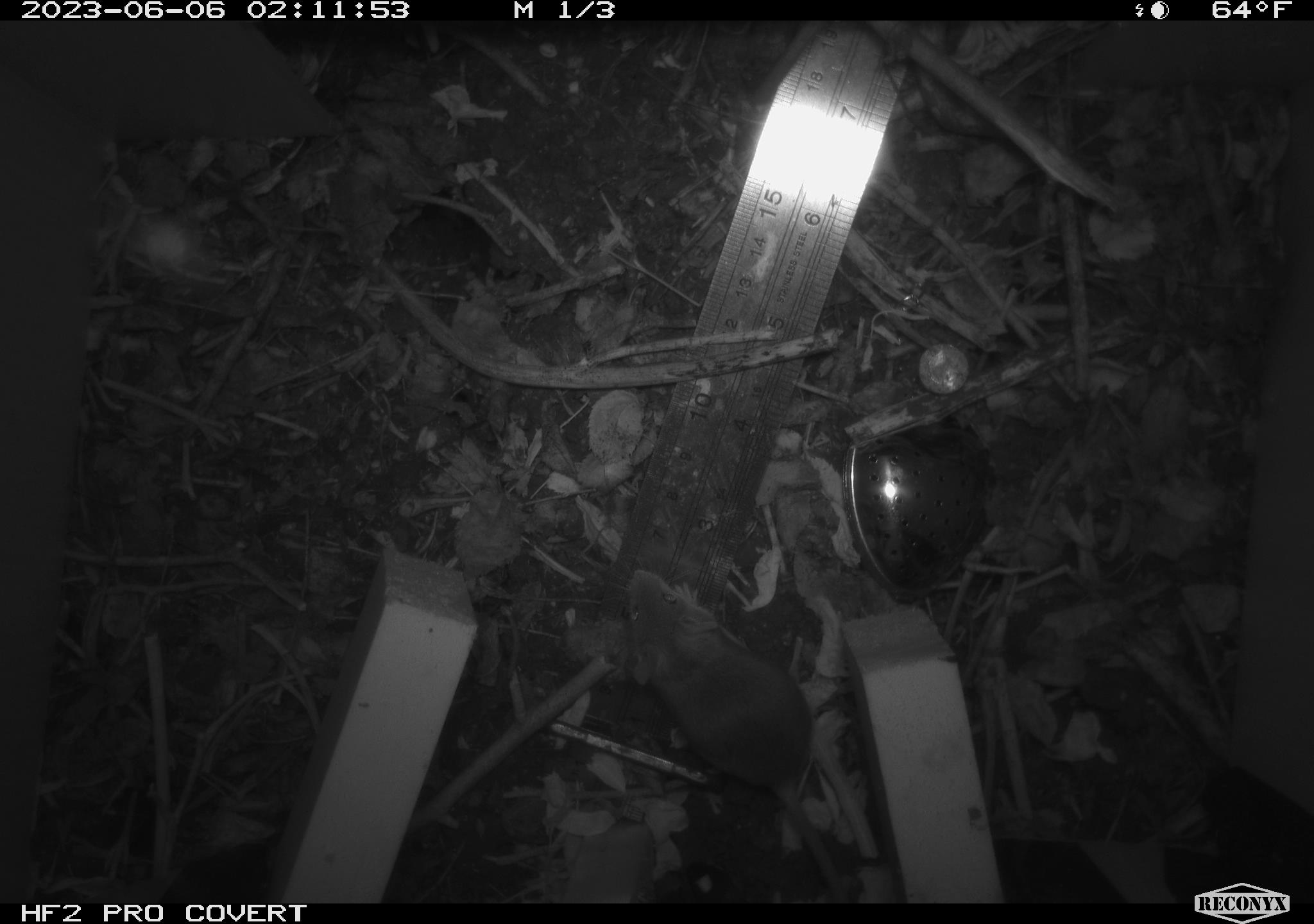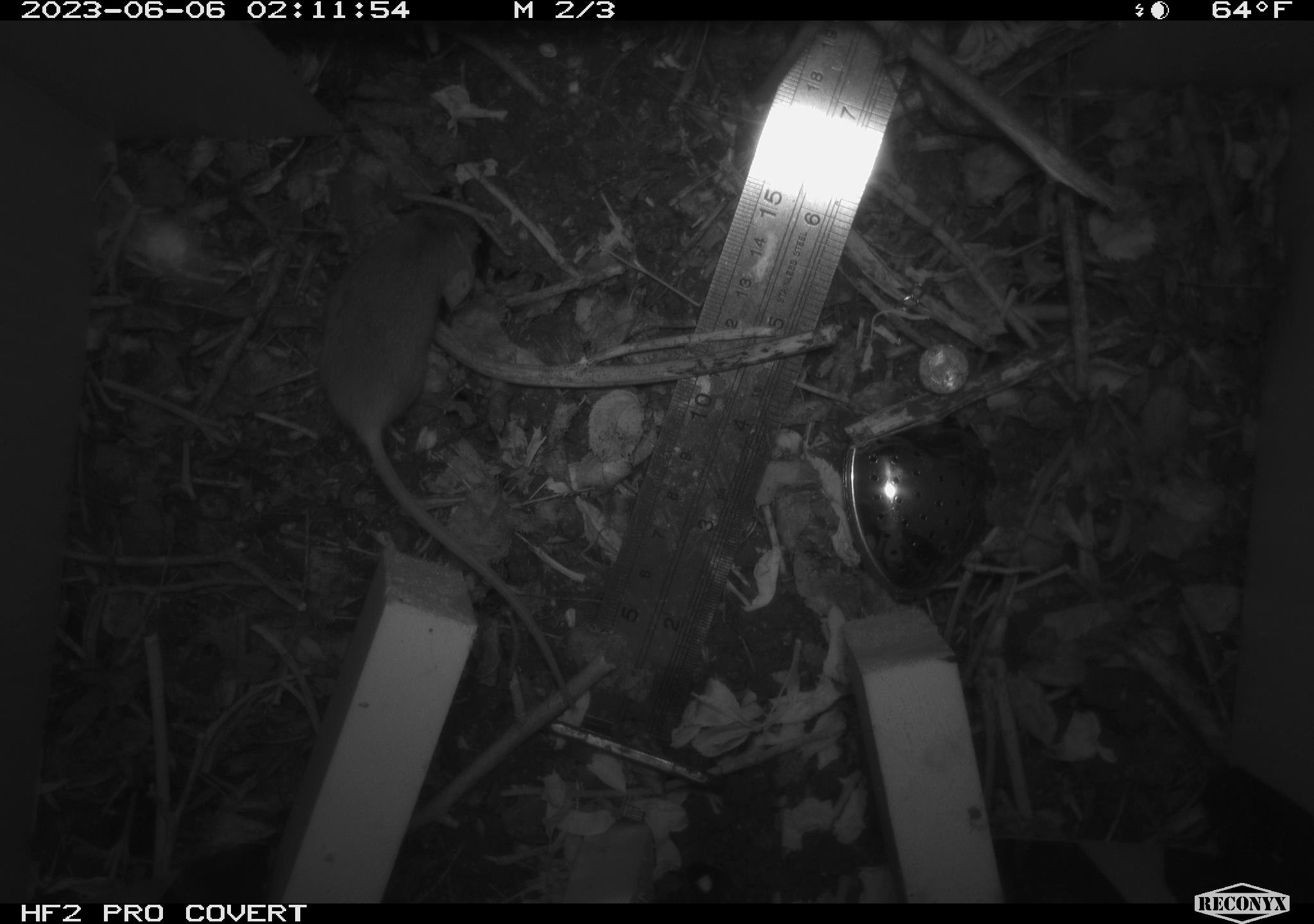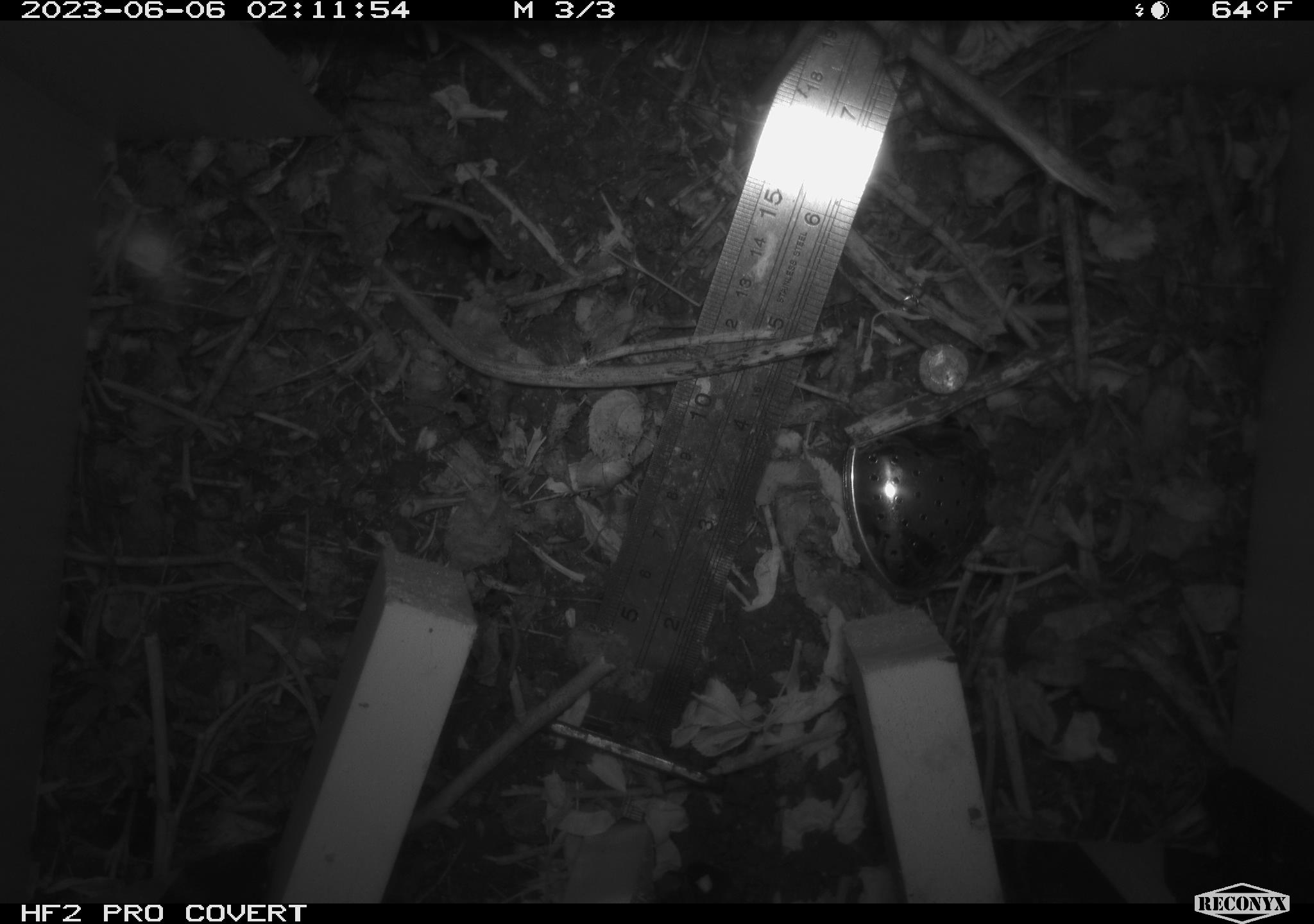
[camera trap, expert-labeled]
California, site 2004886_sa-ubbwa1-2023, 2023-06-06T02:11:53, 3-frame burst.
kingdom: Animalia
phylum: Chordata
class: Mammalia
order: Rodentia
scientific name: Rodentia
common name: rodent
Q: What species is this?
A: Rodent (Rodentia).